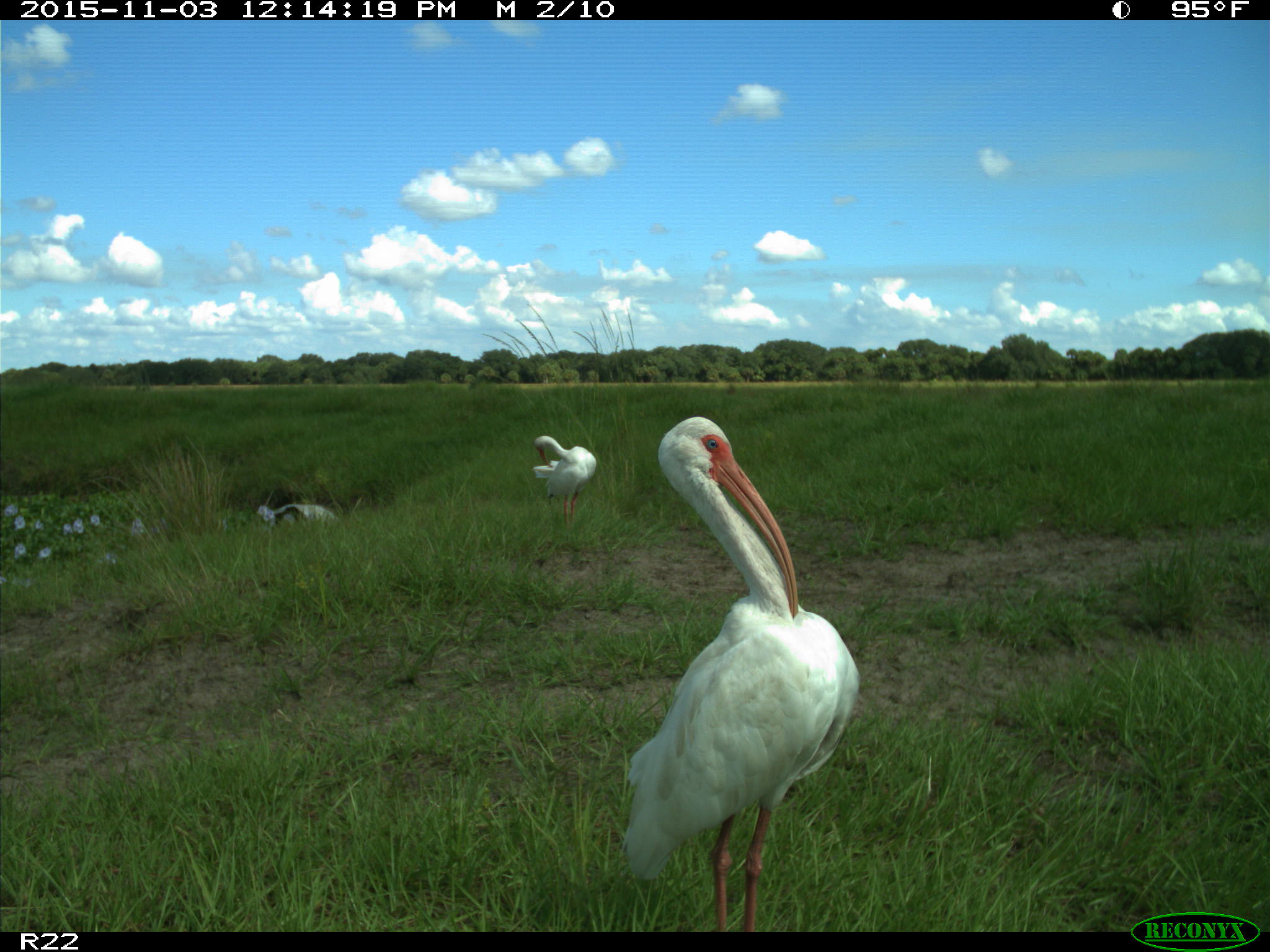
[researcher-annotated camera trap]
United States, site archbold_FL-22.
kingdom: Animalia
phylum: Chordata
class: Aves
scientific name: Aves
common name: birds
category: unidentified bird